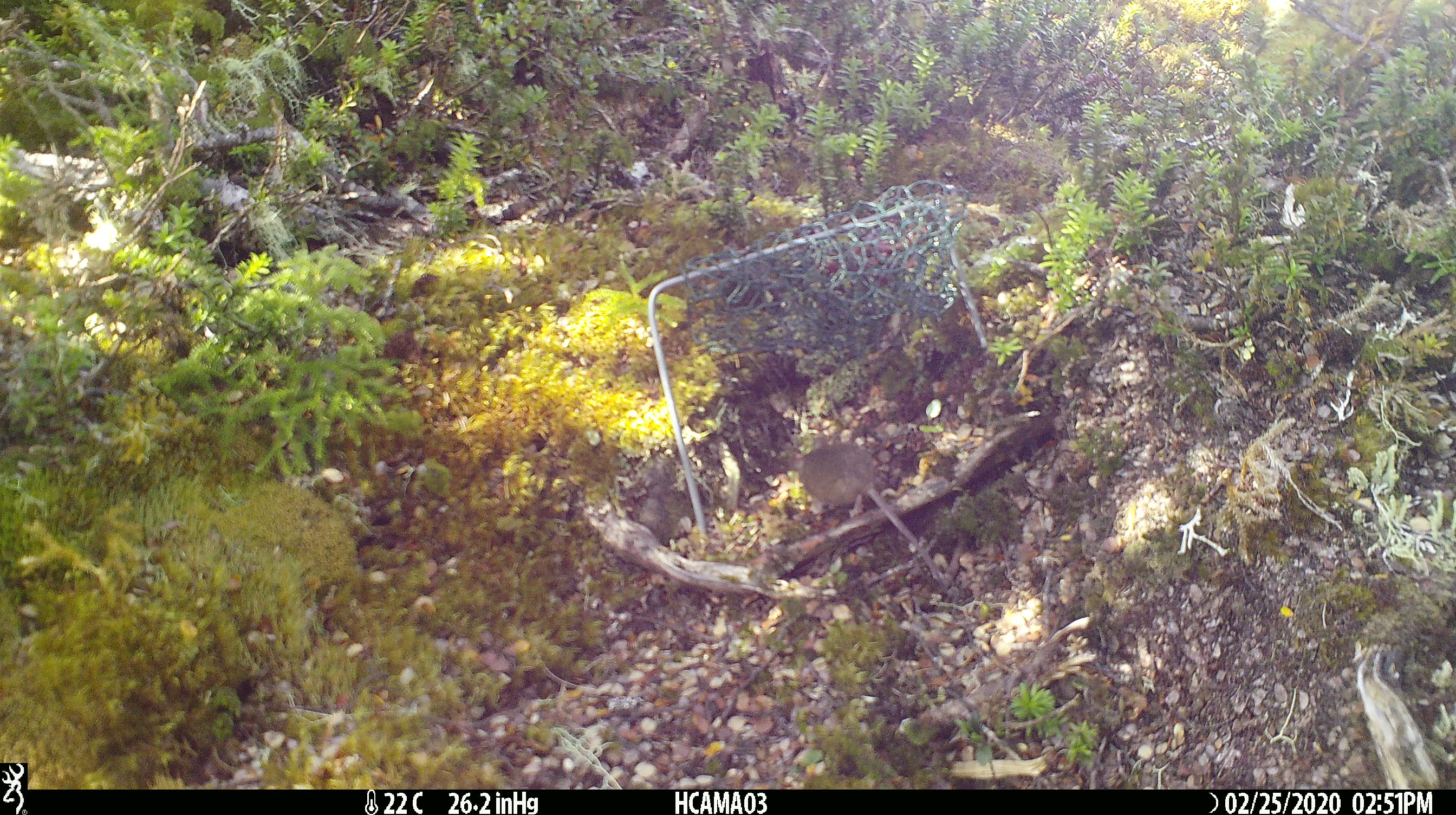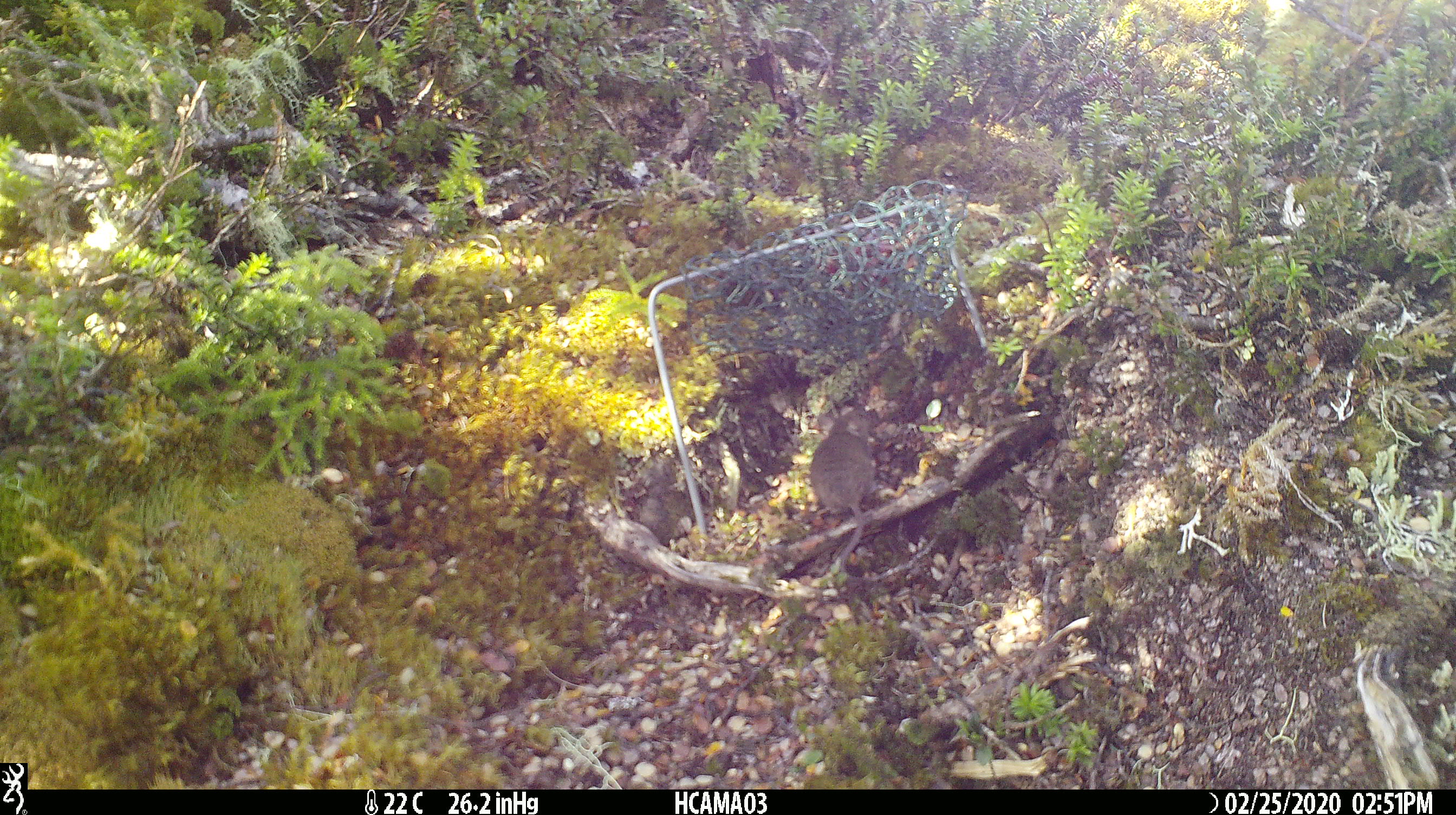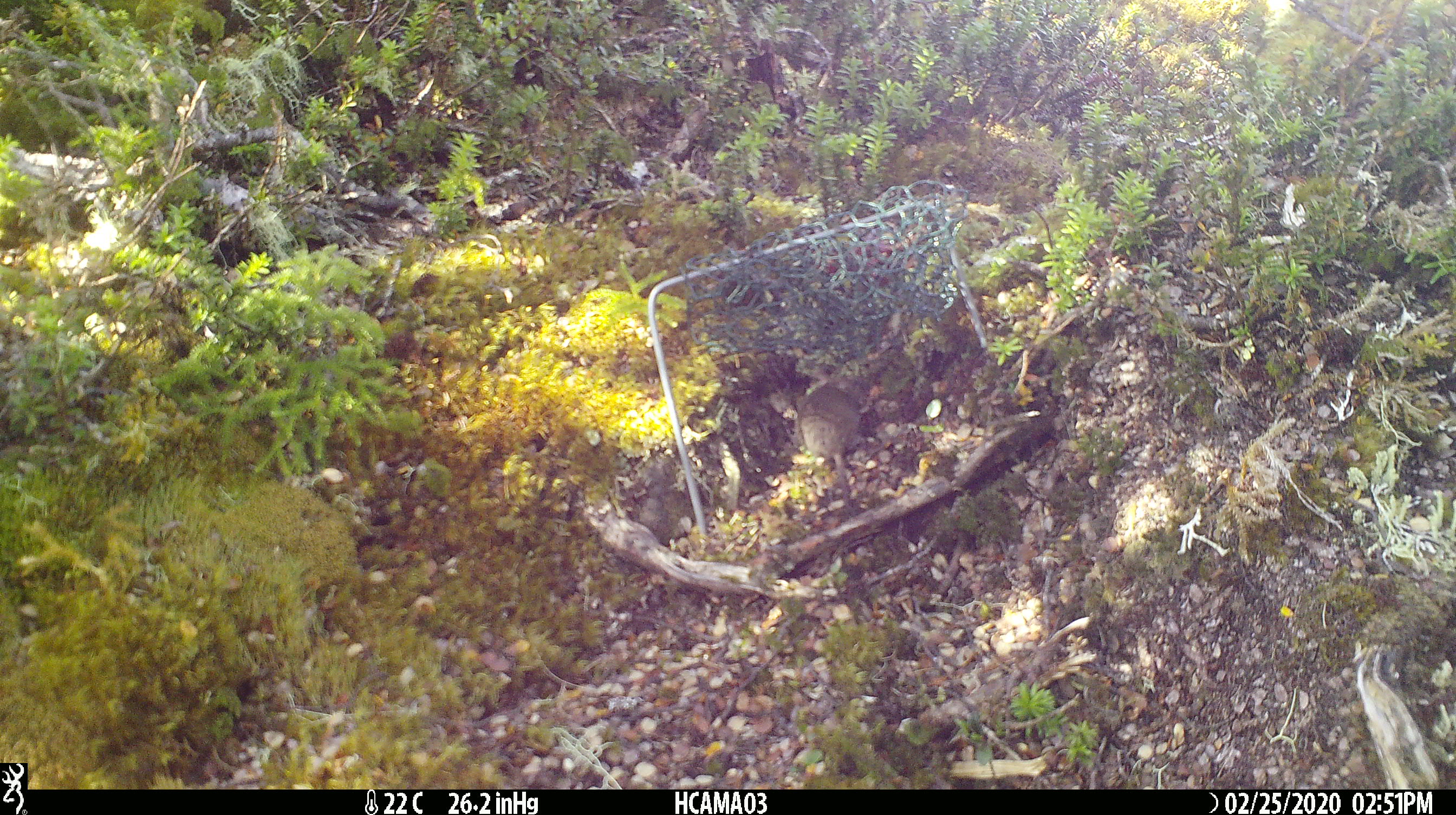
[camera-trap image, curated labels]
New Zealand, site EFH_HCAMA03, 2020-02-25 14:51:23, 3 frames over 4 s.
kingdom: Animalia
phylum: Chordata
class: Mammalia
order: Rodentia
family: Muridae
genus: Mus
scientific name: Mus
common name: mouse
Mouse (Mus).